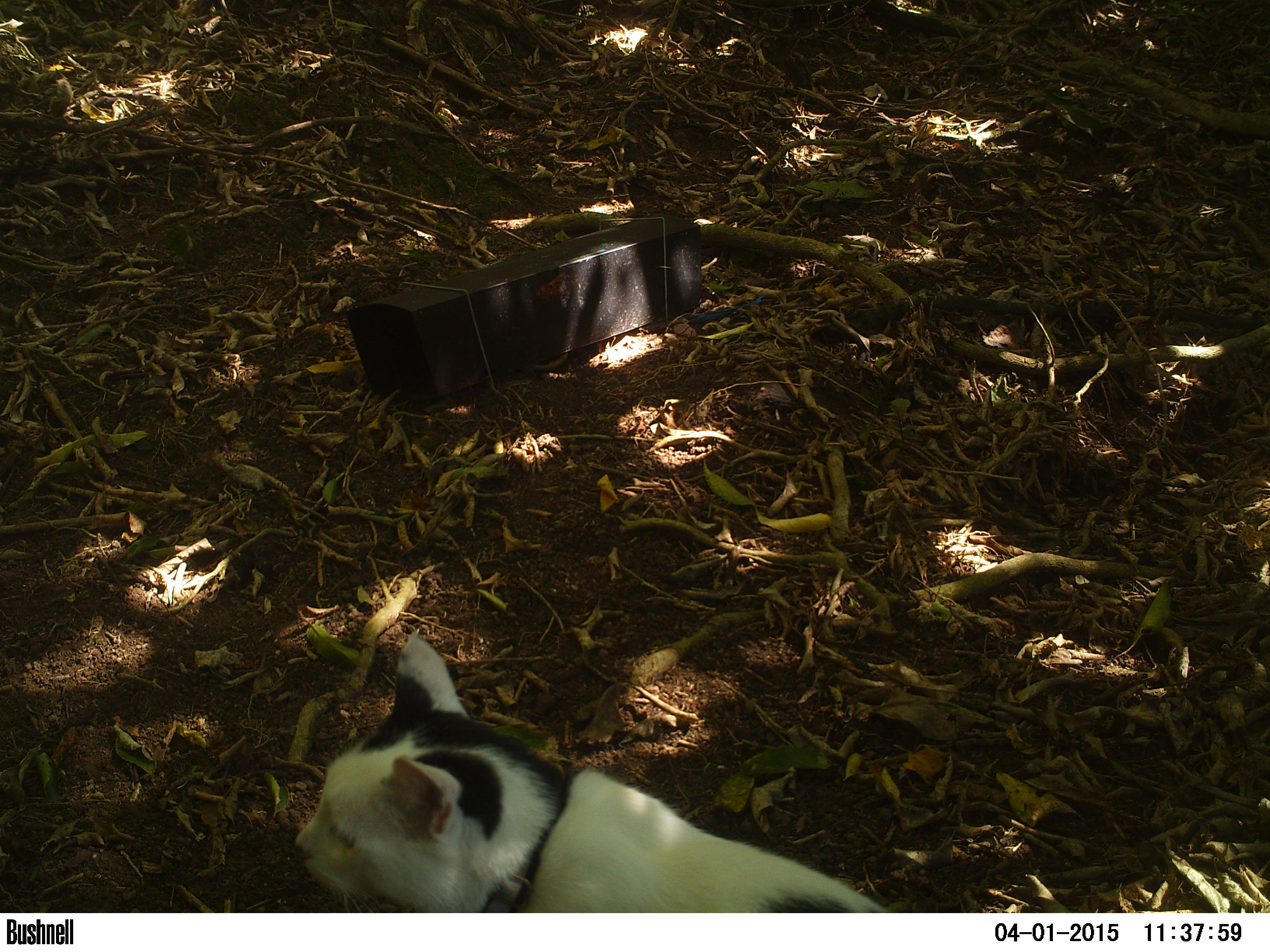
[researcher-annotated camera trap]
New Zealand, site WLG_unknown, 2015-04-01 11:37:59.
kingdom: Animalia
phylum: Chordata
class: Mammalia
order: Carnivora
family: Felidae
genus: Felis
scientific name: Felis catus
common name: domestic cat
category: cat